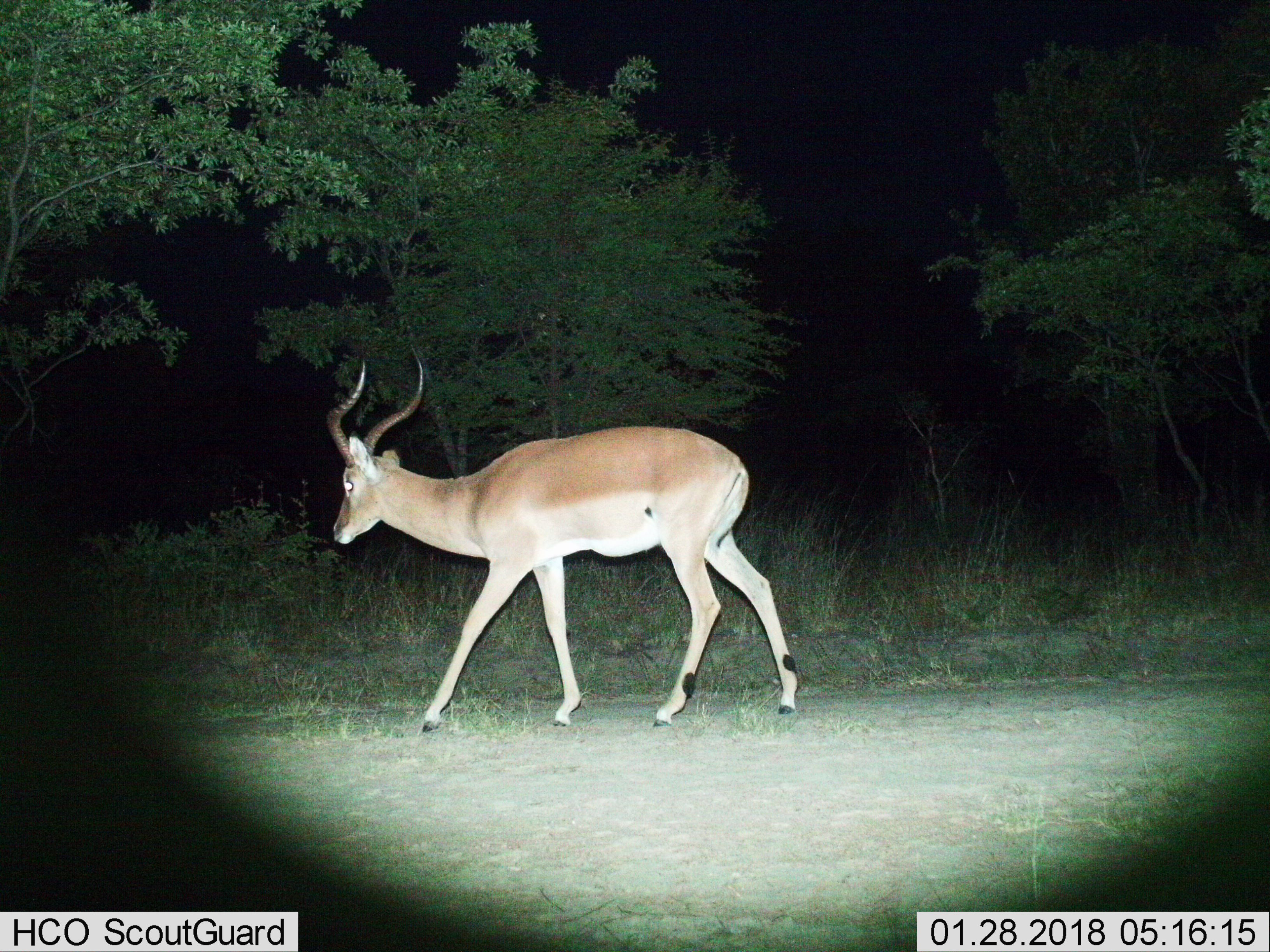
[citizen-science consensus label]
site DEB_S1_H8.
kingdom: Animalia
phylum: Chordata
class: Mammalia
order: Artiodactyla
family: Bovidae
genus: Aepyceros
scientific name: Aepyceros melampus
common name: impala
Impala (Aepyceros melampus), count 1. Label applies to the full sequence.